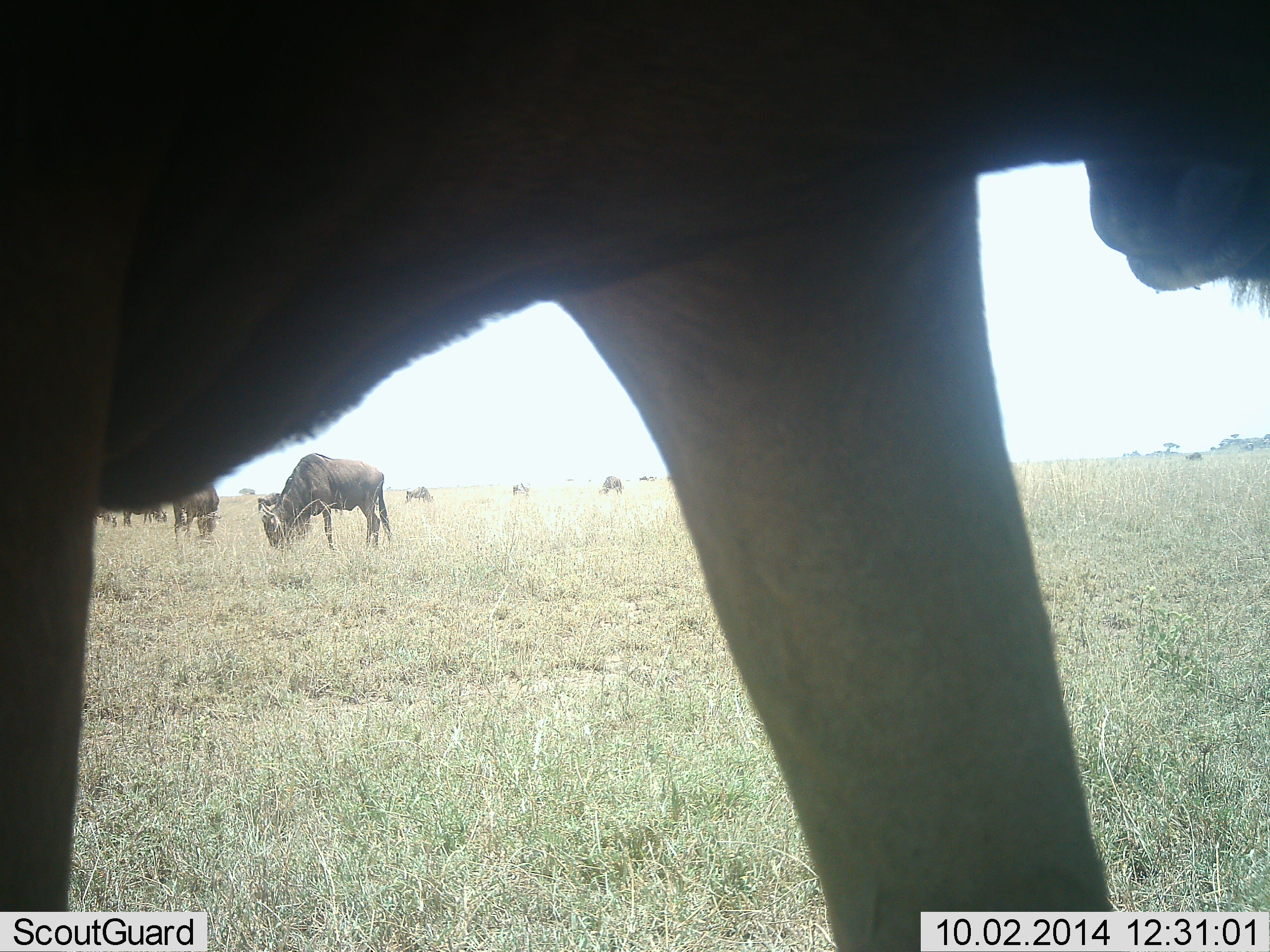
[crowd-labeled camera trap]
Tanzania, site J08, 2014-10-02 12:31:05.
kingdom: Animalia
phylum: Chordata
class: Mammalia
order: Artiodactyla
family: Bovidae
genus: Connochaetes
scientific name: Connochaetes taurinus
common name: blue wildebeest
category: wildebeest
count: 8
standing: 64%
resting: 0%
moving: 9%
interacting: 0%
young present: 0%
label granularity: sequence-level